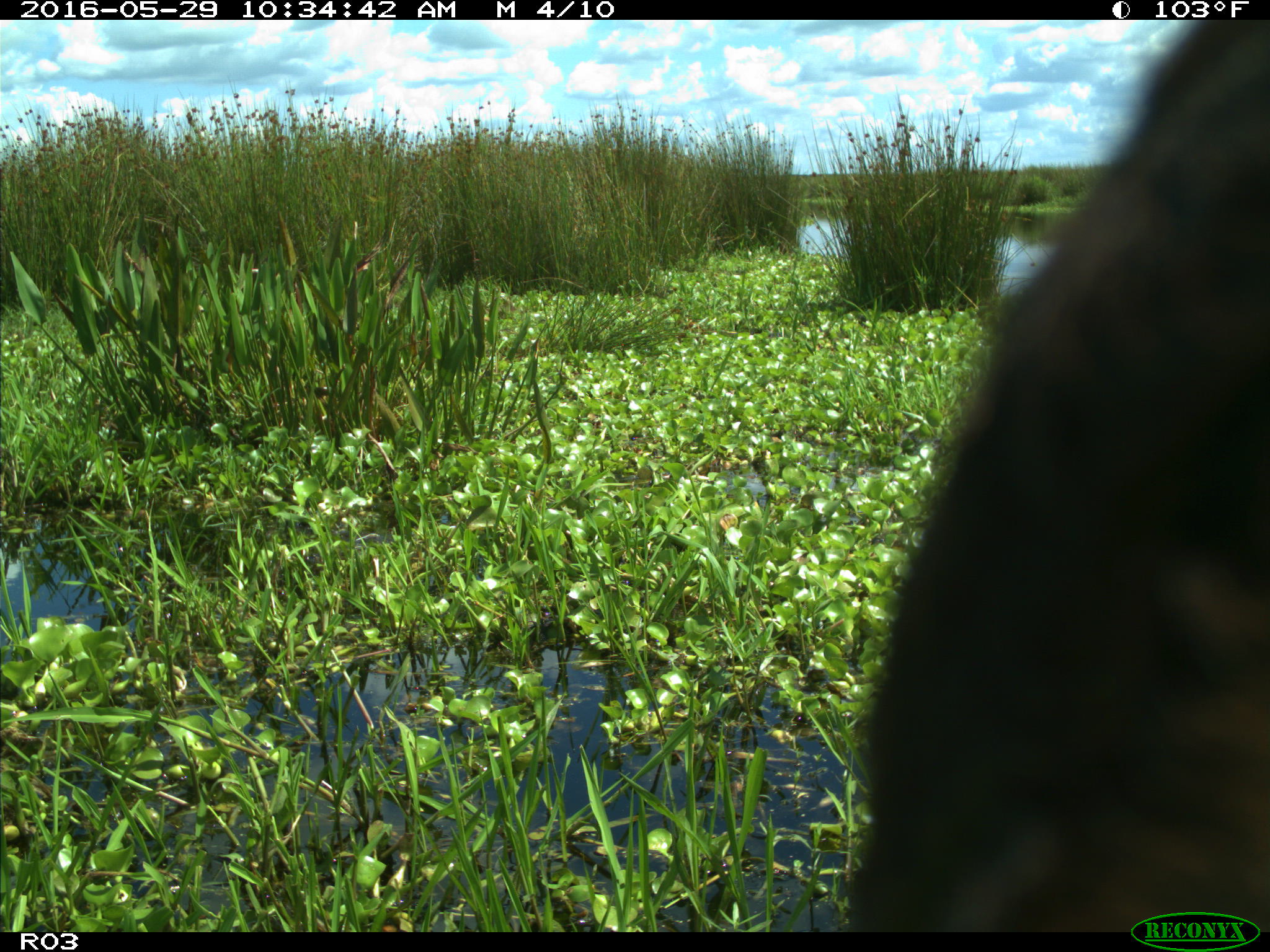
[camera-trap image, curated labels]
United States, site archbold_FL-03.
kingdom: Animalia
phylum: Chordata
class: Mammalia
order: Artiodactyla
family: Bovidae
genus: Bos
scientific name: Bos taurus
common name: domestic cow